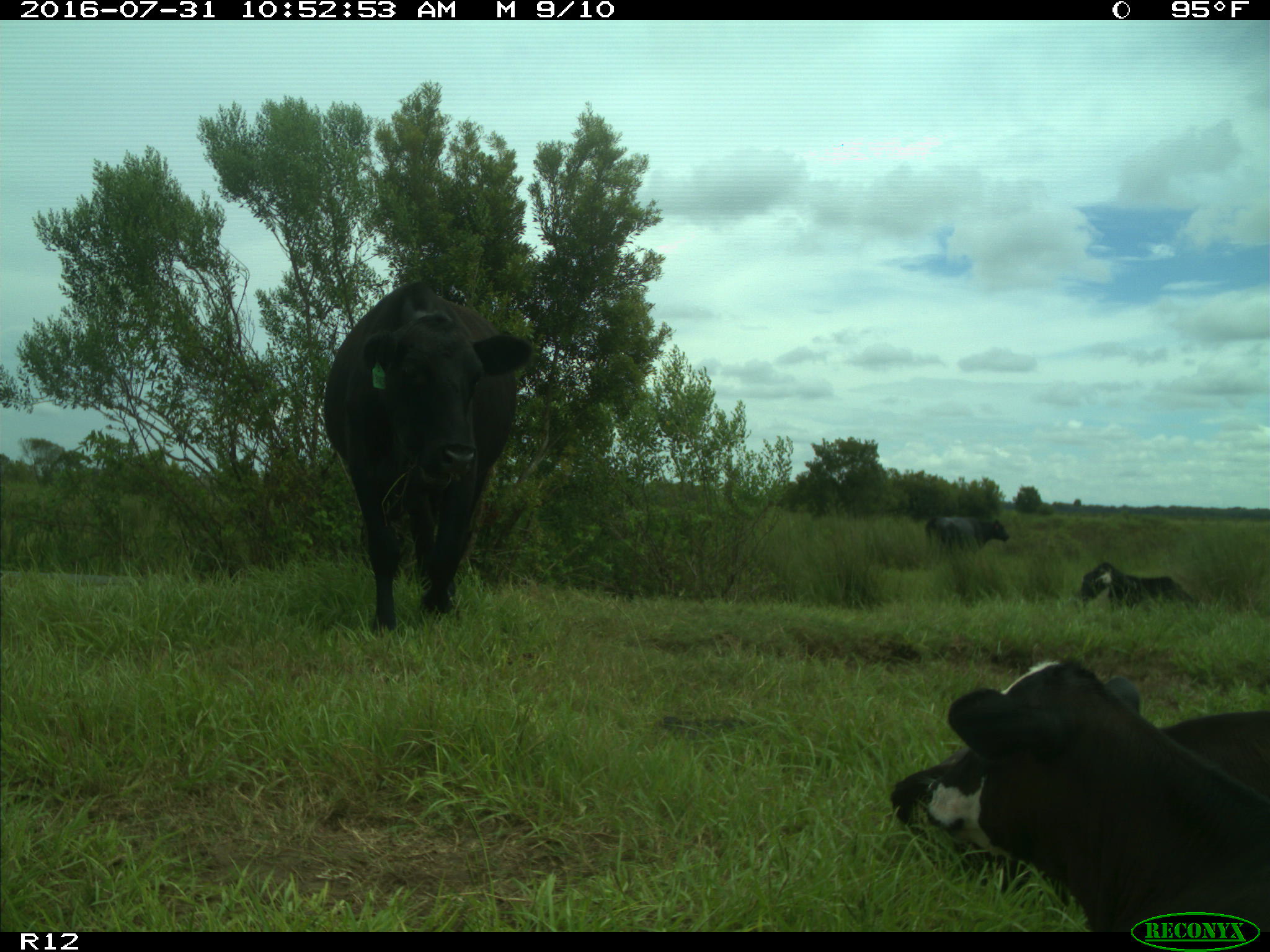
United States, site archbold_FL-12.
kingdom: Animalia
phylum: Chordata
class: Mammalia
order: Artiodactyla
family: Bovidae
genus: Bos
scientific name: Bos taurus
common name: domestic cow